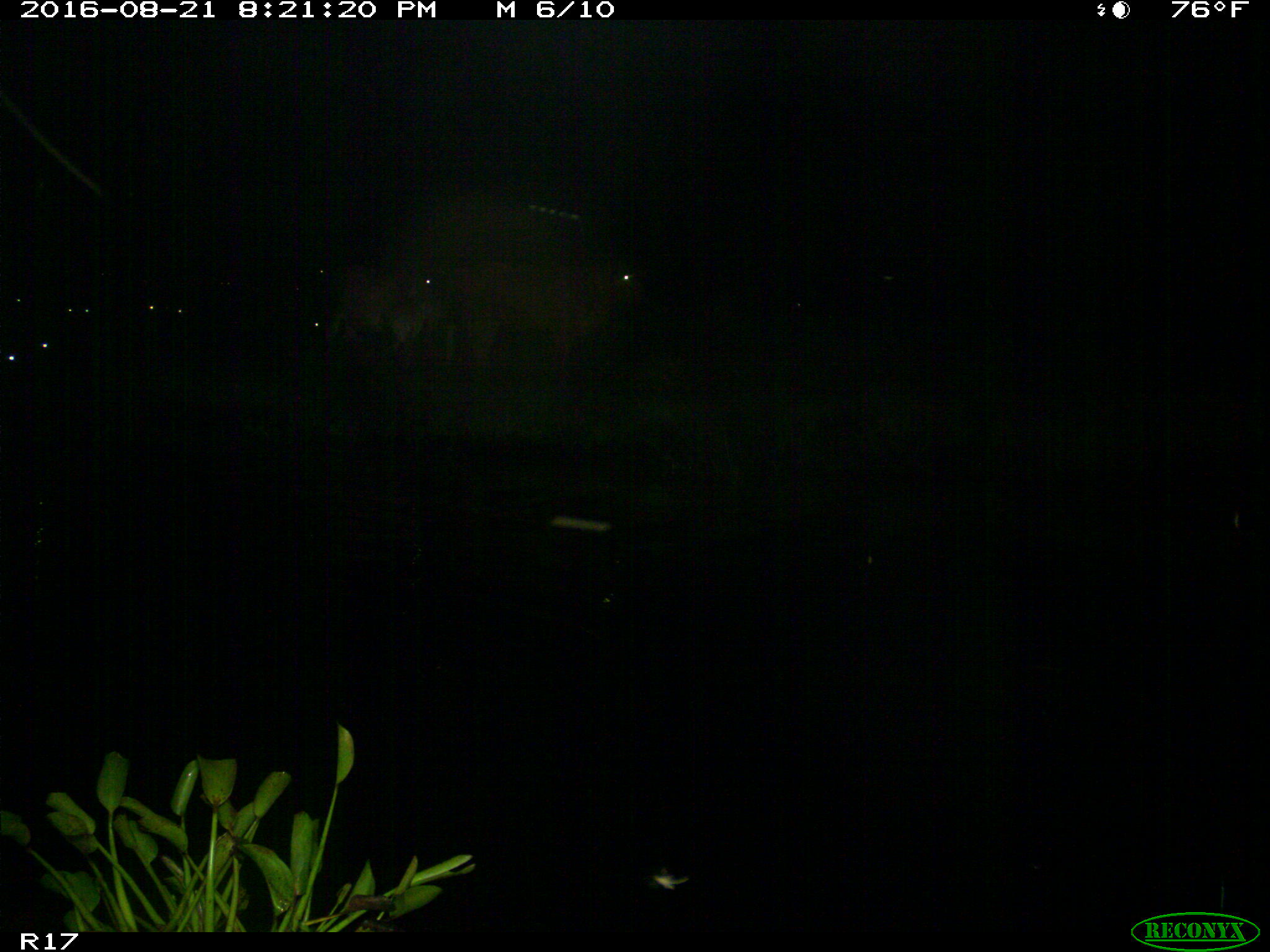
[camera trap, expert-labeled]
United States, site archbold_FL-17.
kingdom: Animalia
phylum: Chordata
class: Mammalia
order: Artiodactyla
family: Bovidae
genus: Bos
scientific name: Bos taurus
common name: domestic cow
Bos taurus (domestic cow).